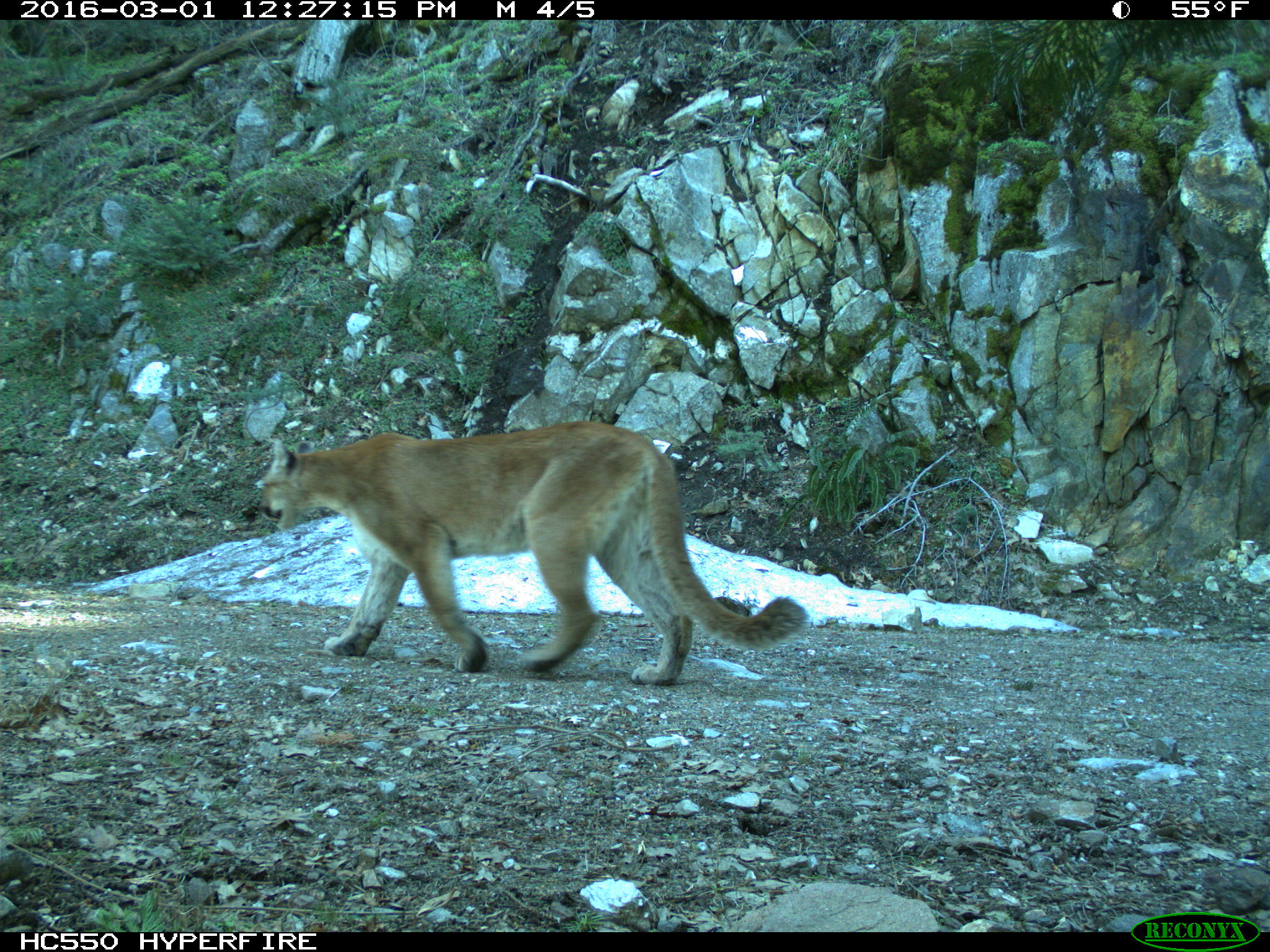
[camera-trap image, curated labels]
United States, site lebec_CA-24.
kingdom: Animalia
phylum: Chordata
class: Mammalia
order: Carnivora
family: Felidae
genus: Puma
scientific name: Puma concolor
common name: mountain lion